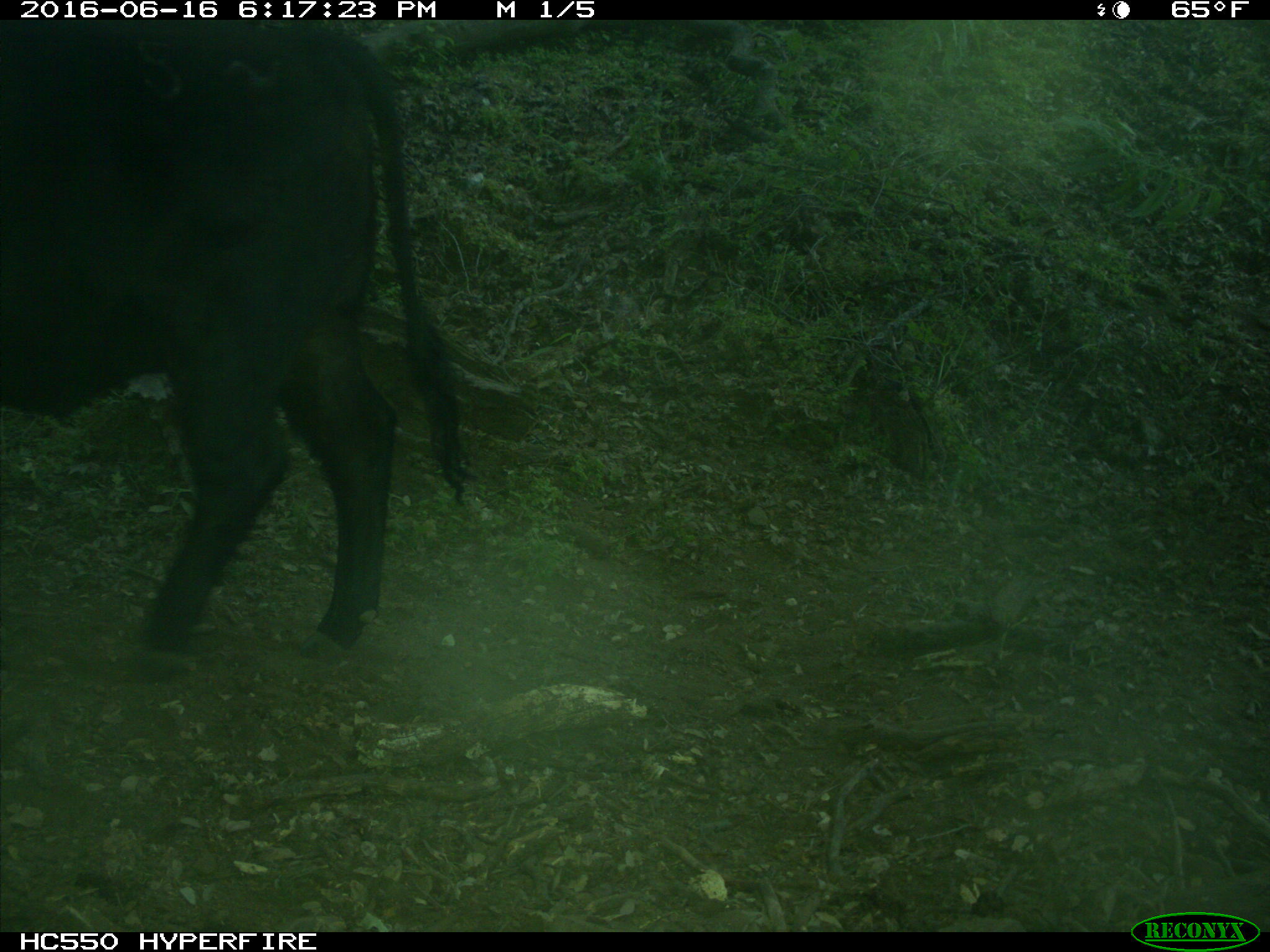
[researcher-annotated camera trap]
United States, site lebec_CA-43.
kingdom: Animalia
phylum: Chordata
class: Mammalia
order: Artiodactyla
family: Bovidae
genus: Bos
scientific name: Bos taurus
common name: domestic cow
Bos taurus (domestic cow).